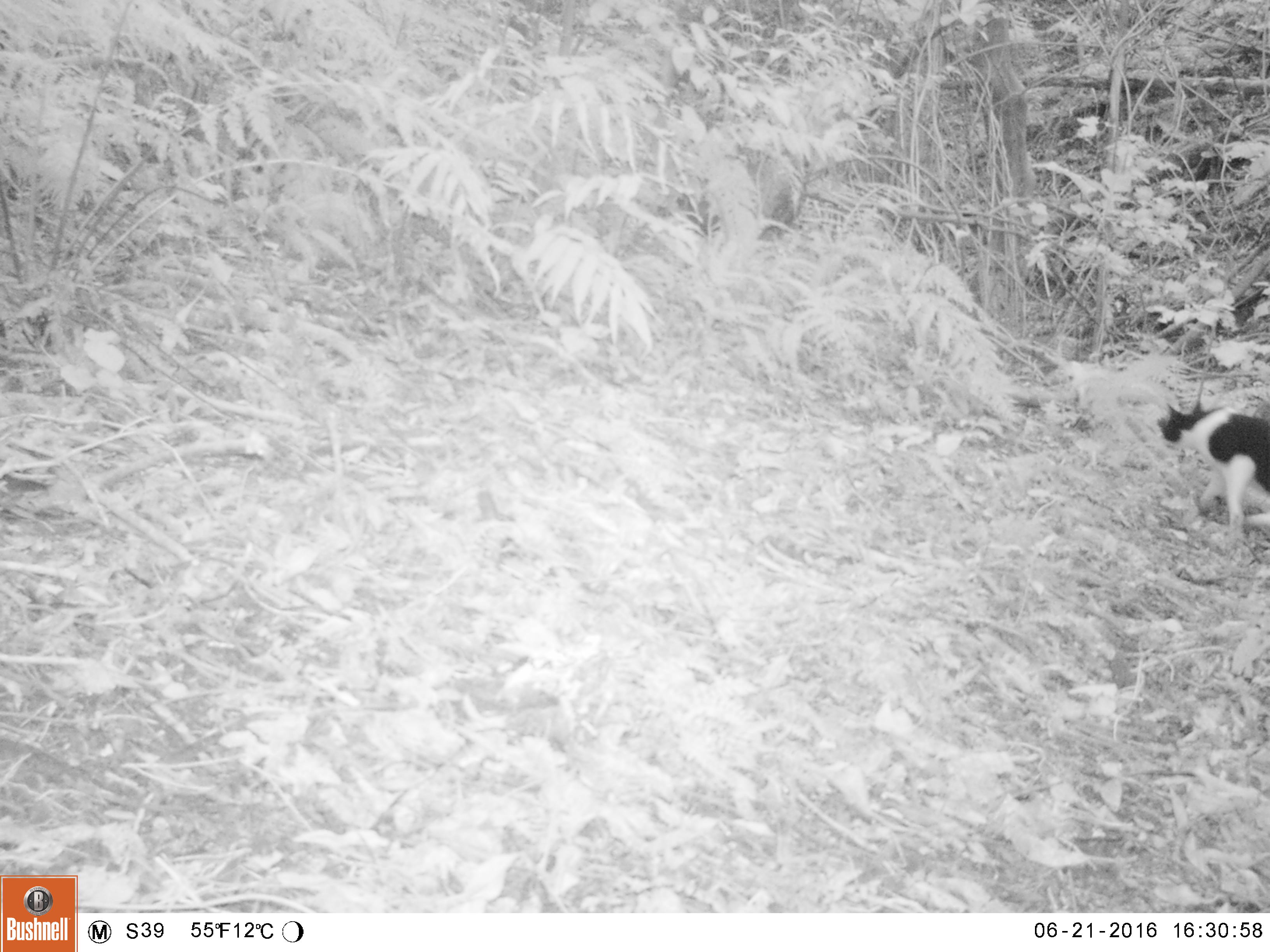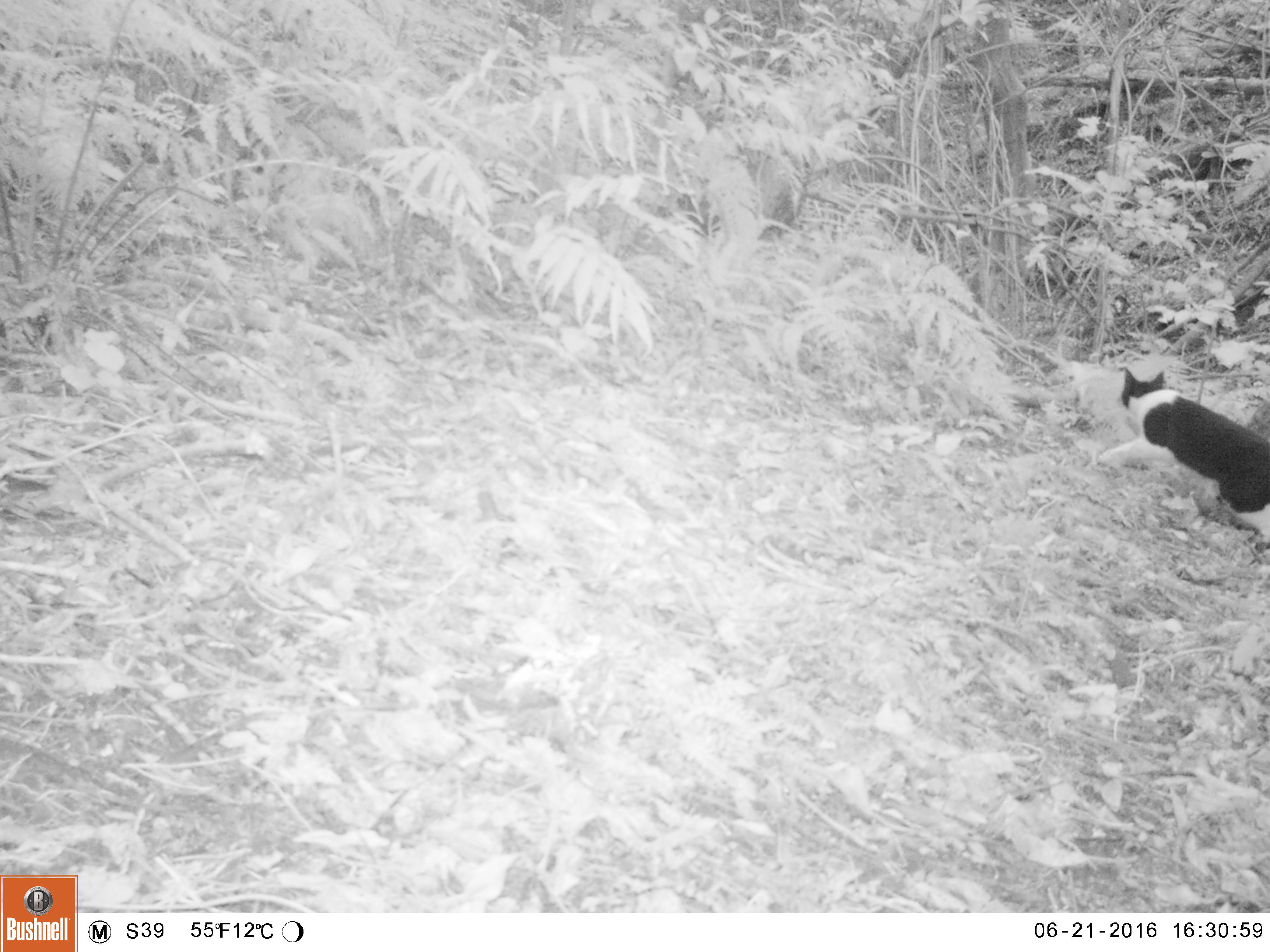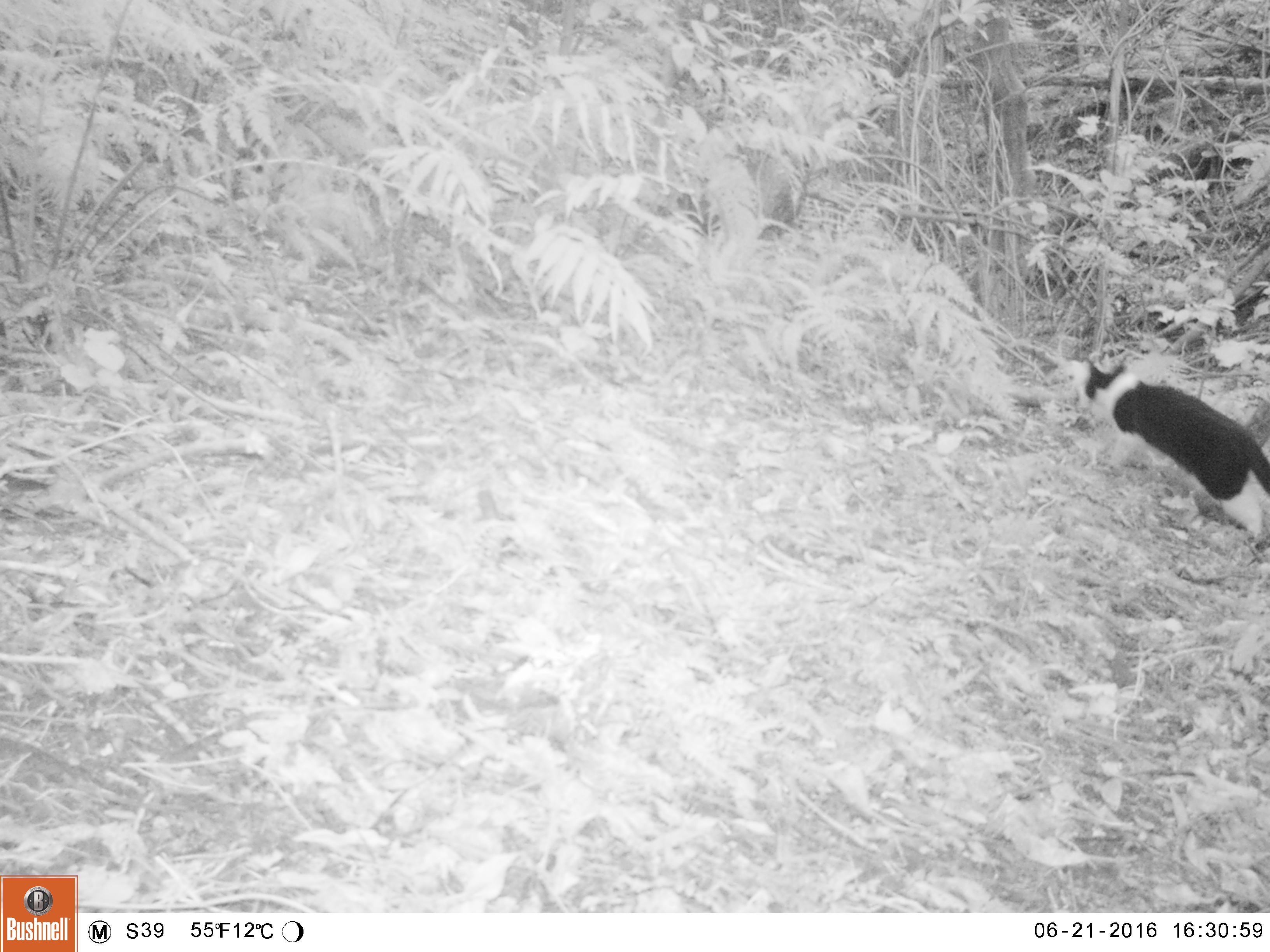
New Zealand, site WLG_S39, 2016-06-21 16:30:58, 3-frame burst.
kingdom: Animalia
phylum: Chordata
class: Mammalia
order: Carnivora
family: Felidae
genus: Felis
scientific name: Felis catus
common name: domestic cat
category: cat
Cat (domestic cat) (Felis catus).